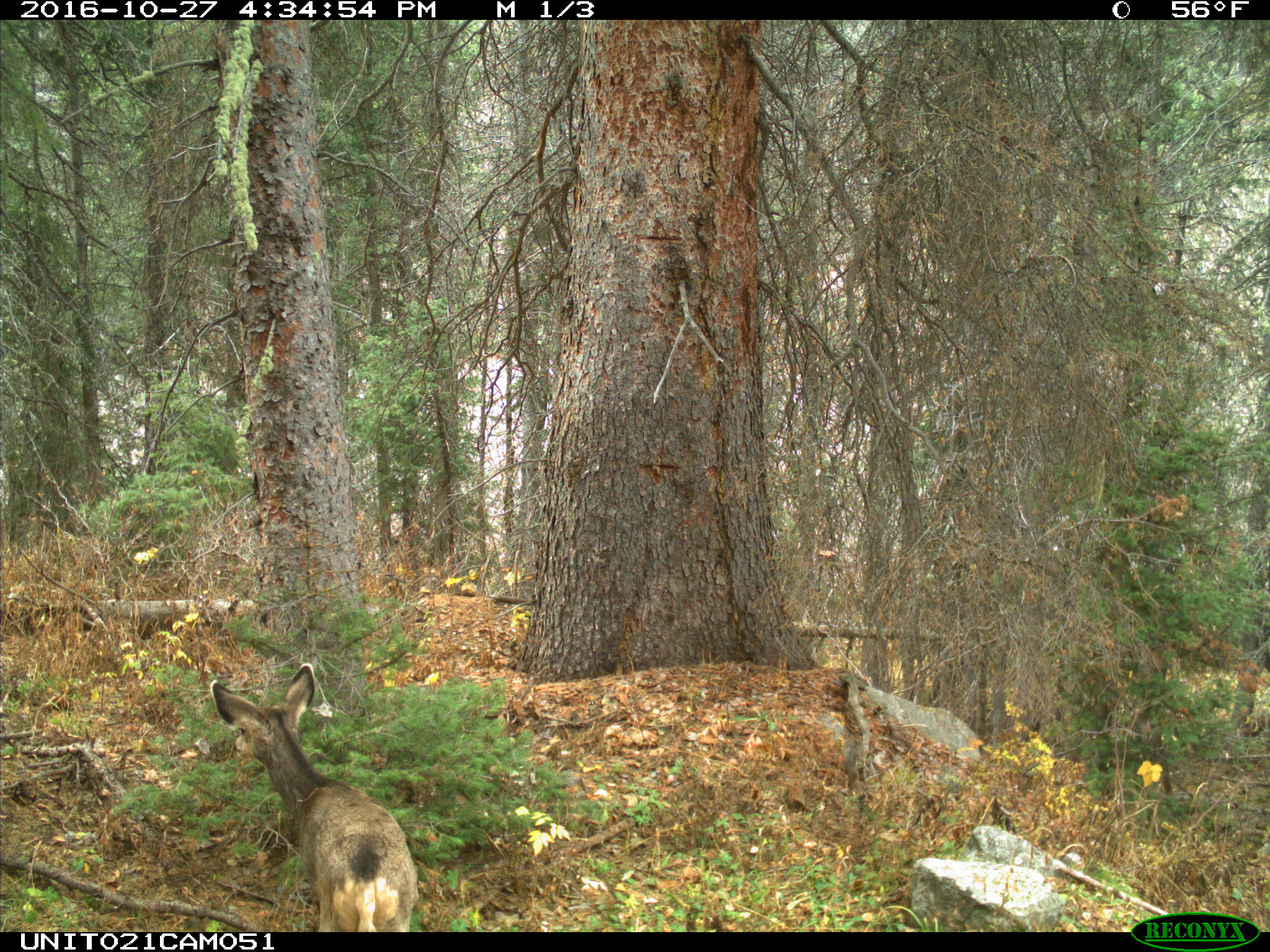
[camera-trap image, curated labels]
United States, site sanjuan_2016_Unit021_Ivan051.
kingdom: Animalia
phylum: Chordata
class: Mammalia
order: Artiodactyla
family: Cervidae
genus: Odocoileus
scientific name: Odocoileus hemionus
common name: mule deer